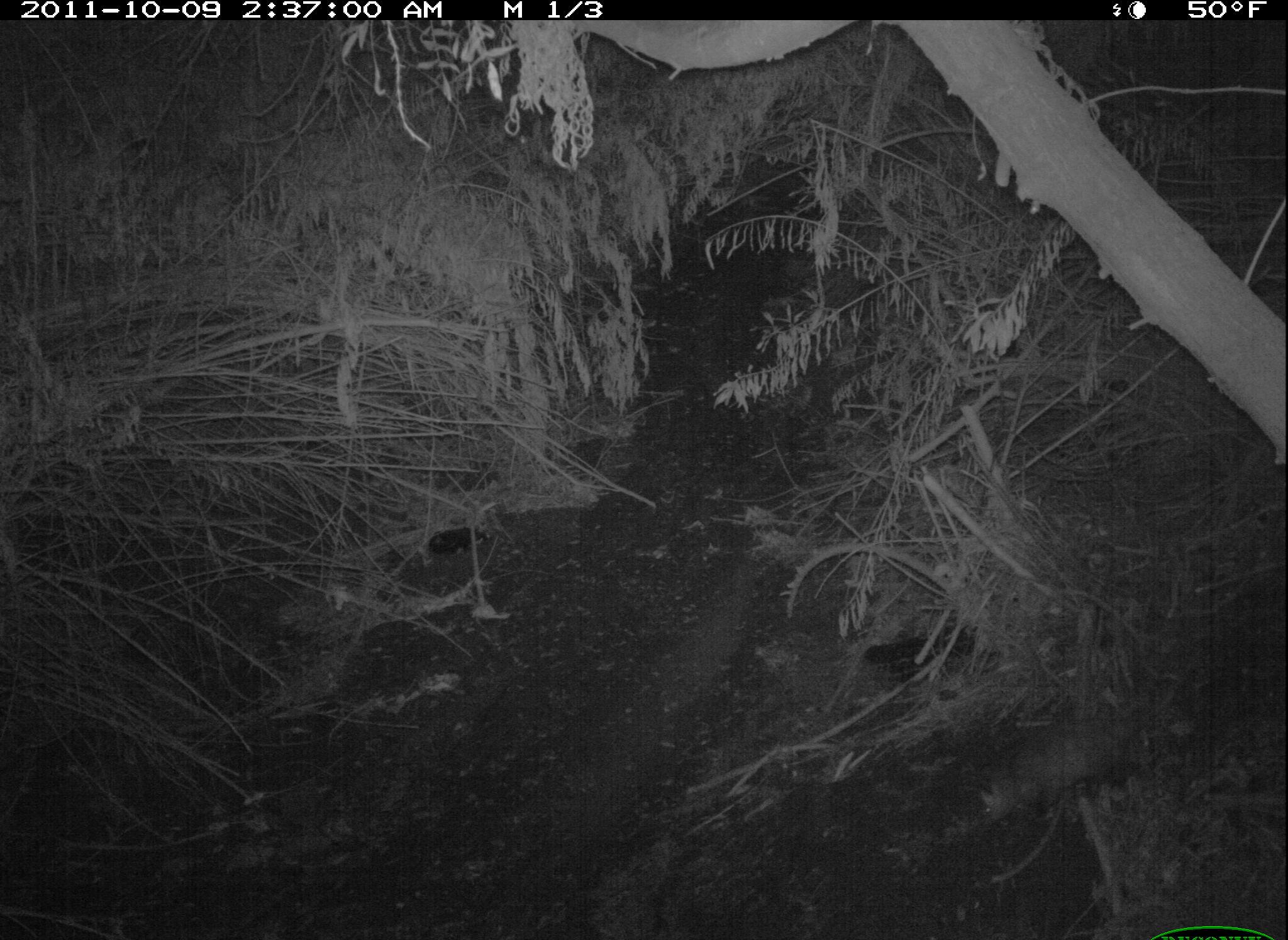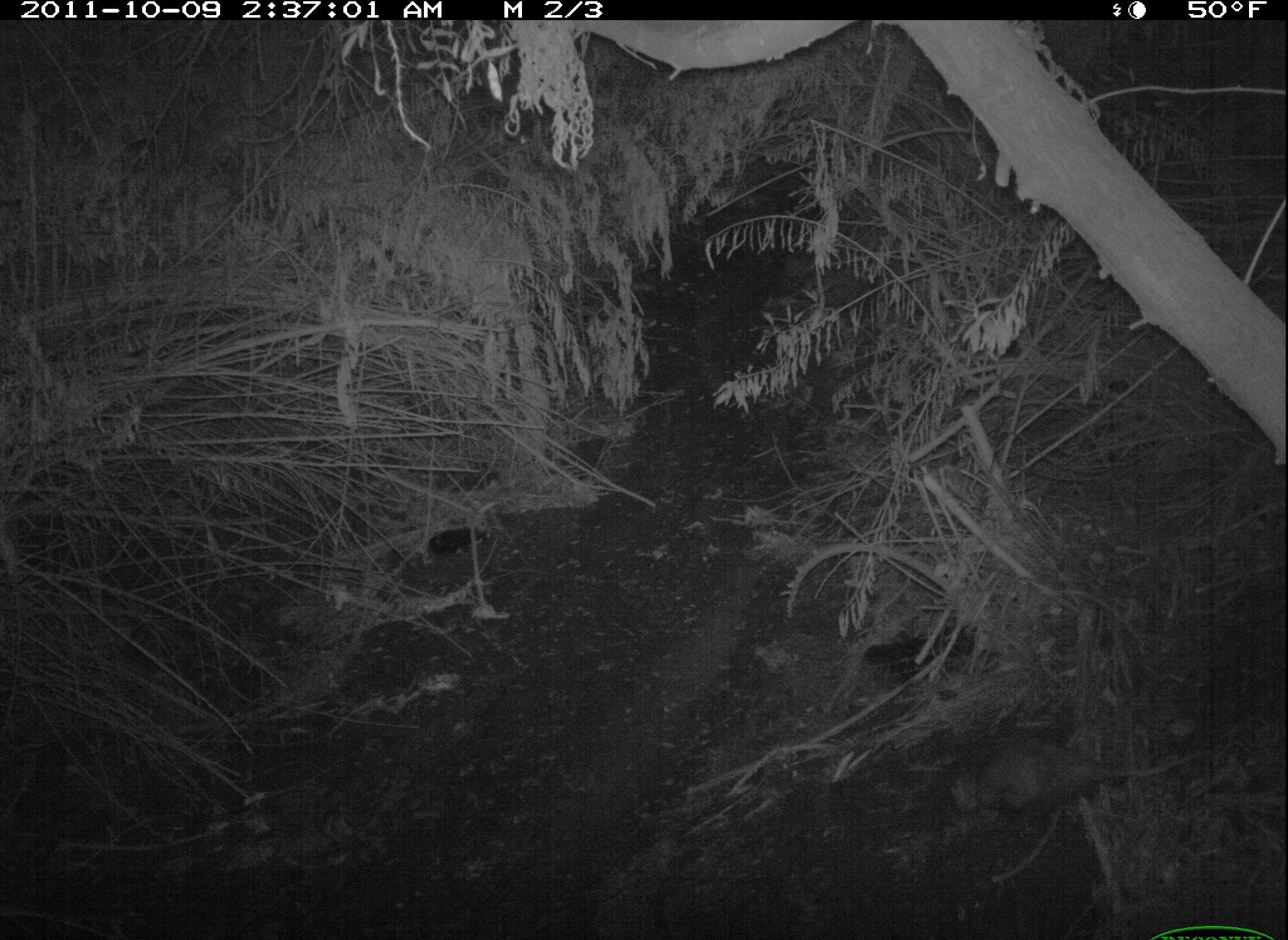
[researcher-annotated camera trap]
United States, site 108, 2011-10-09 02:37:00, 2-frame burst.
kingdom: Animalia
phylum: Chordata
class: Mammalia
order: Didelphimorphia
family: Didelphidae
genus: Didelphis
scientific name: Didelphis virginiana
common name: virginia opossum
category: opossum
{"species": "opossum (virginia opossum) (Didelphis virginiana)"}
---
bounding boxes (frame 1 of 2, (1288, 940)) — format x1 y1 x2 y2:
opossum: 974 691 1172 832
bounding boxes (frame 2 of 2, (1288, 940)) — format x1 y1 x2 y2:
opossum: 932 699 1240 847